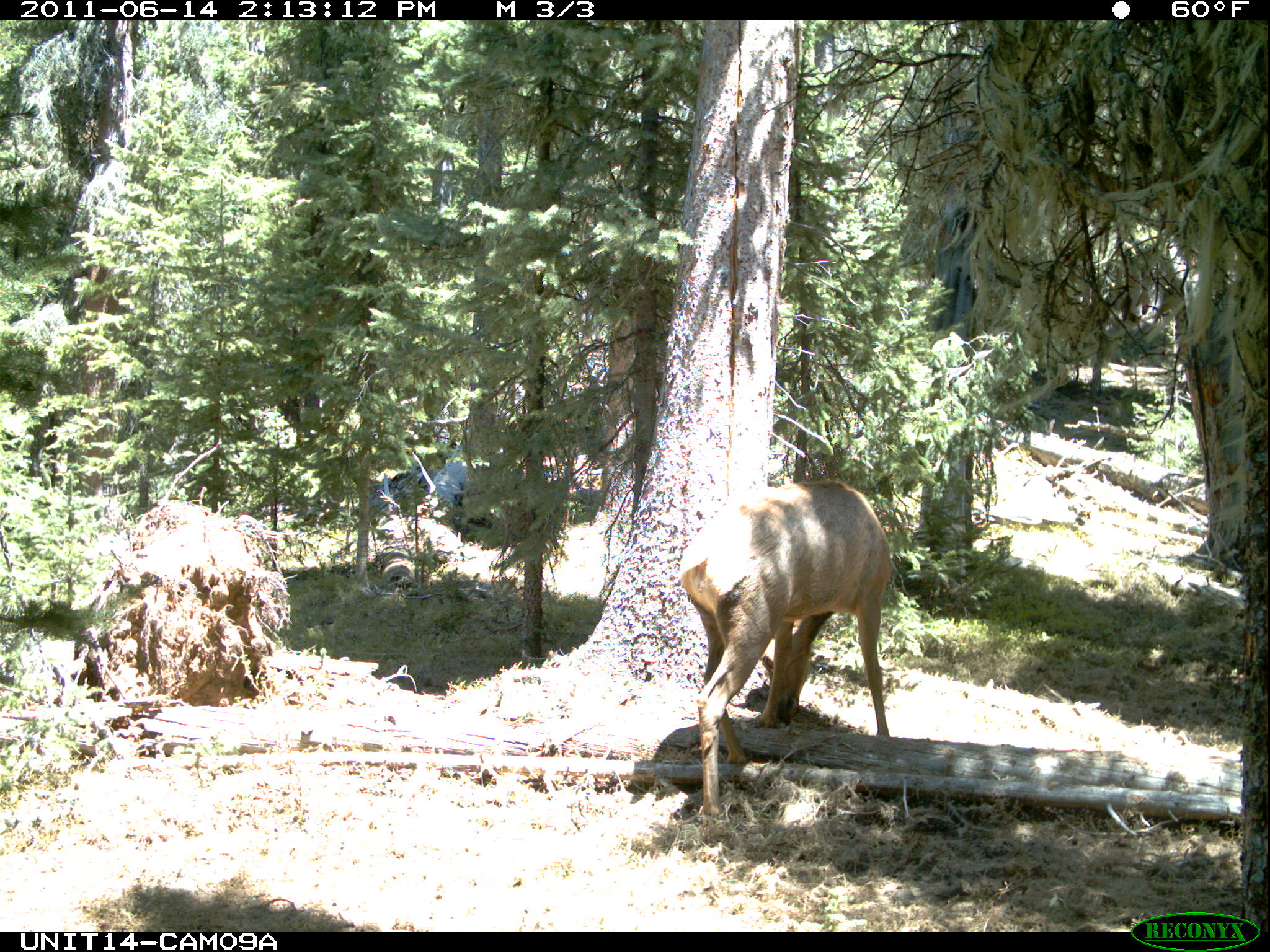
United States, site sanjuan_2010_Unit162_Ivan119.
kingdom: Animalia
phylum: Chordata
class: Mammalia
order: Artiodactyla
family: Cervidae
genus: Cervus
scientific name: Cervus elaphus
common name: red deer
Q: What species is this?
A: Cervus elaphus (red deer).